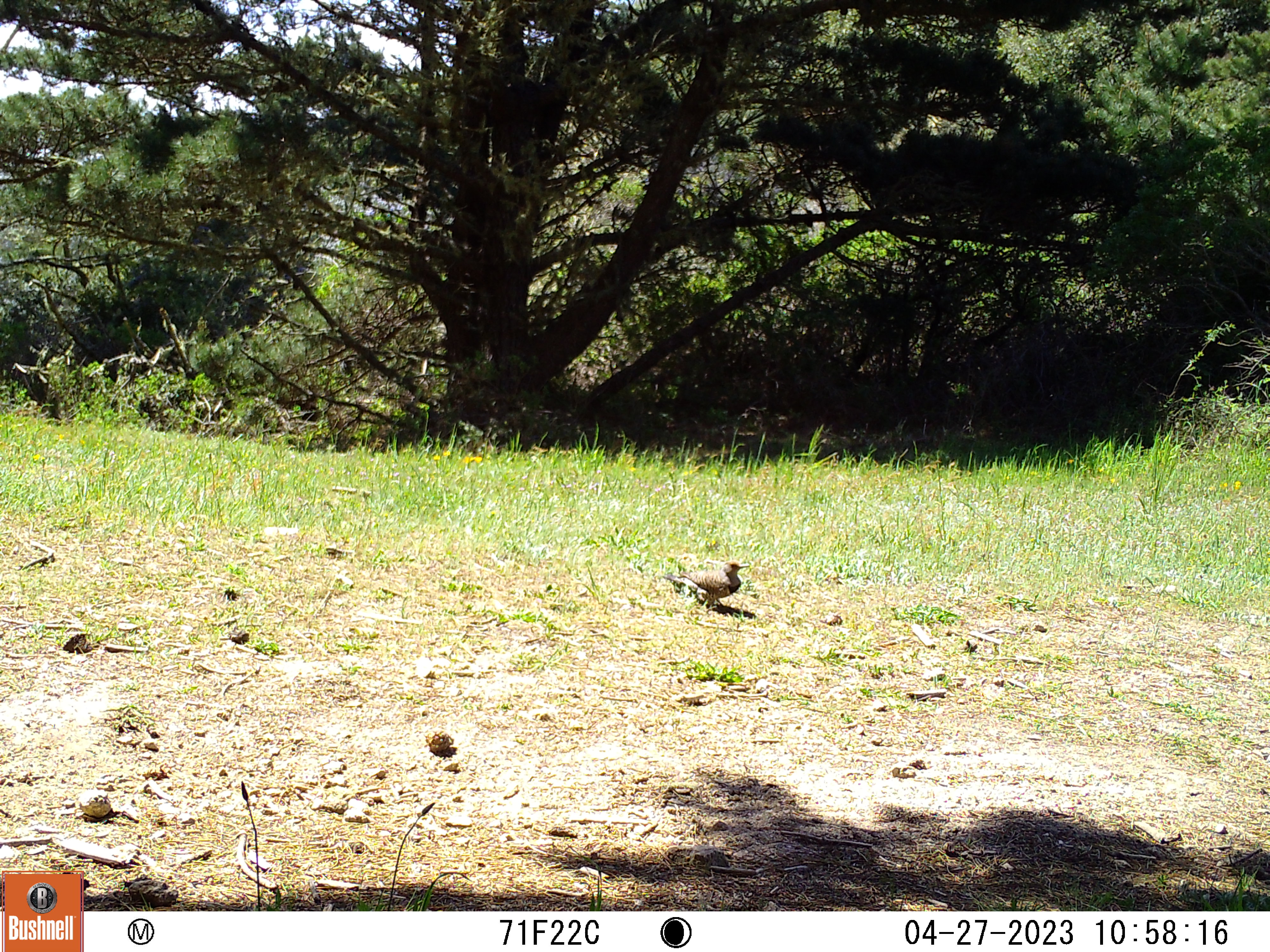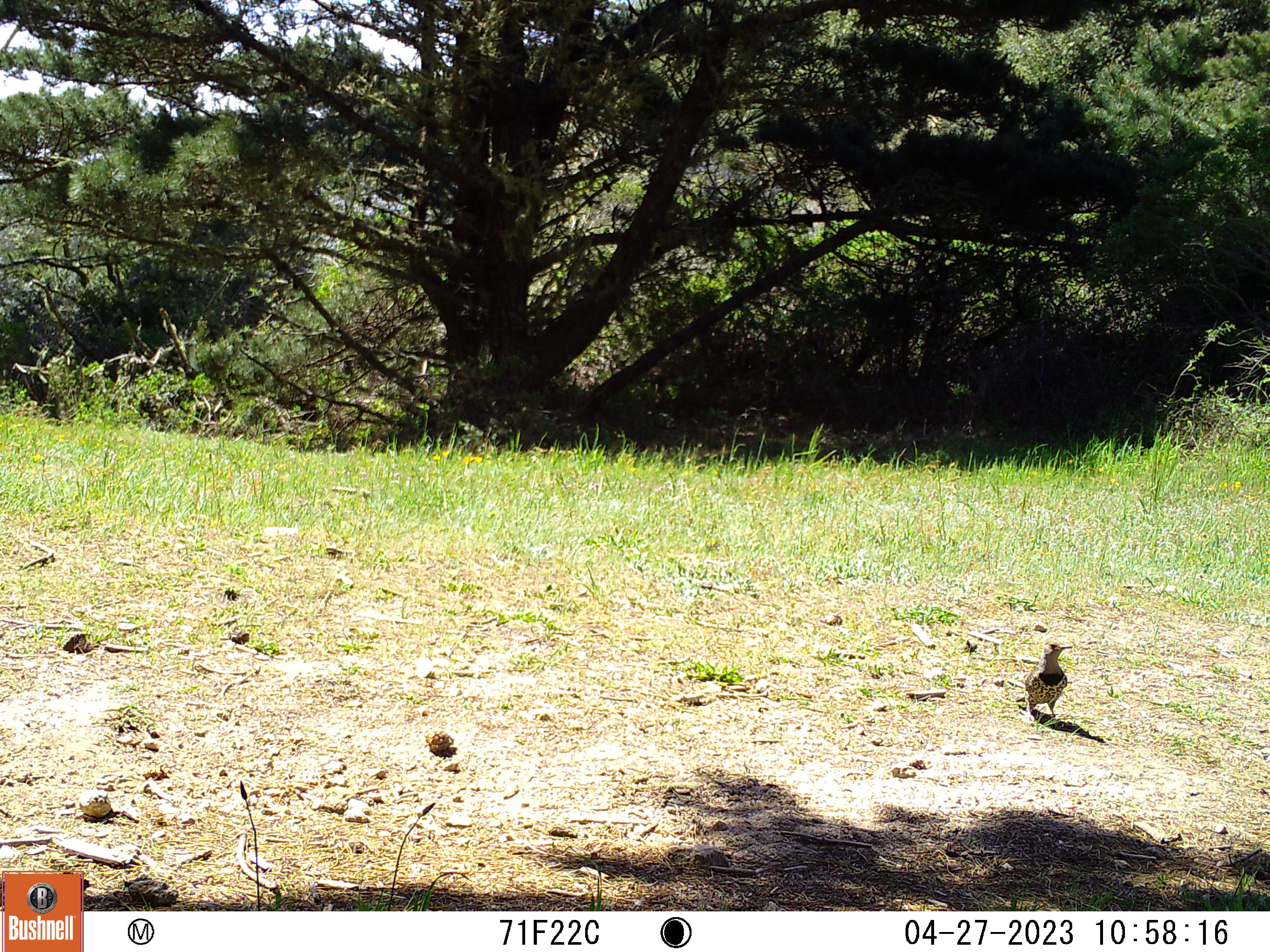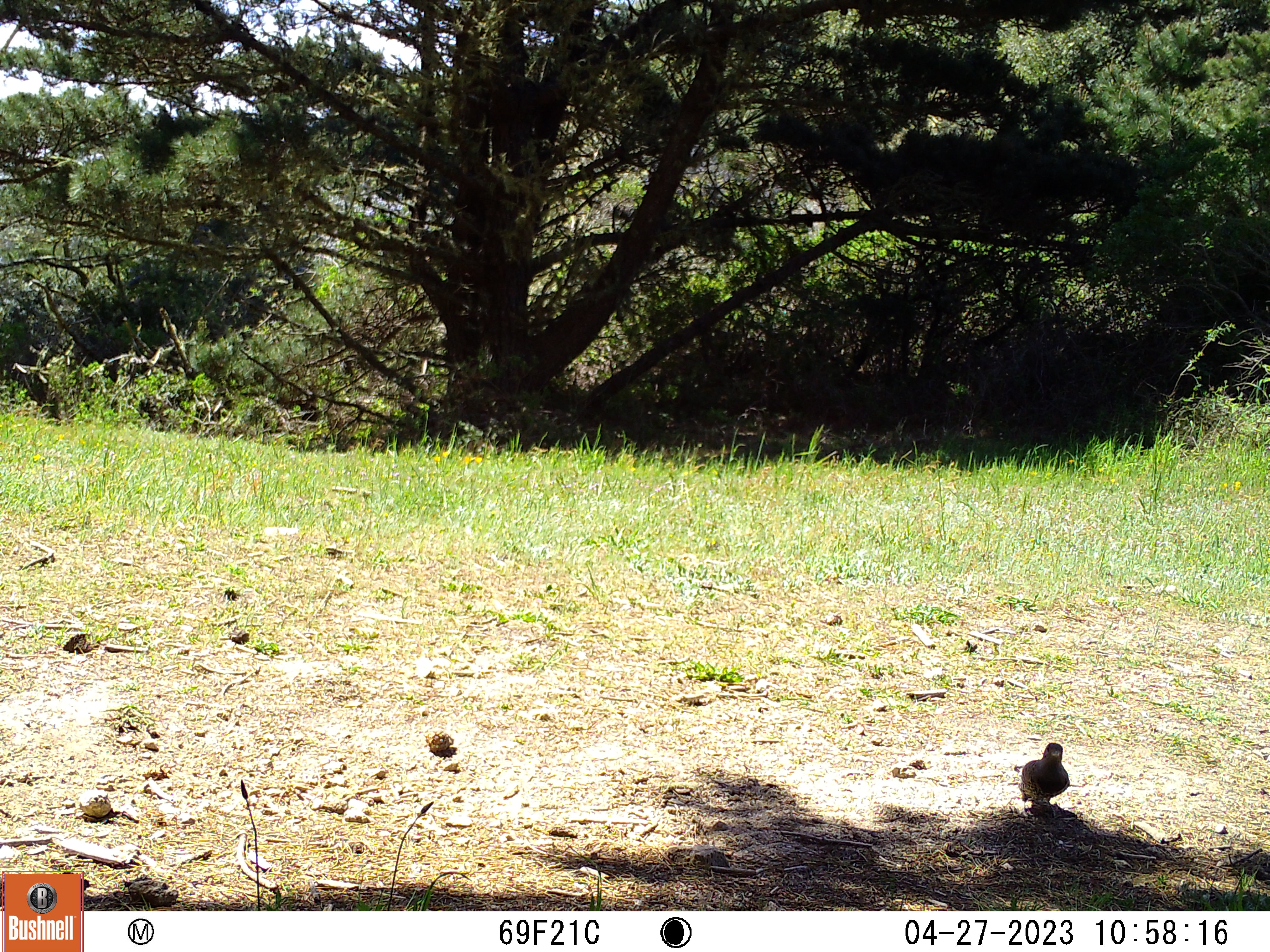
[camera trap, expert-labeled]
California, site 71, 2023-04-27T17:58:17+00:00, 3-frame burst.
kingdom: Animalia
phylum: Chordata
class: Aves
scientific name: Aves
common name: bird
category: unknown bird